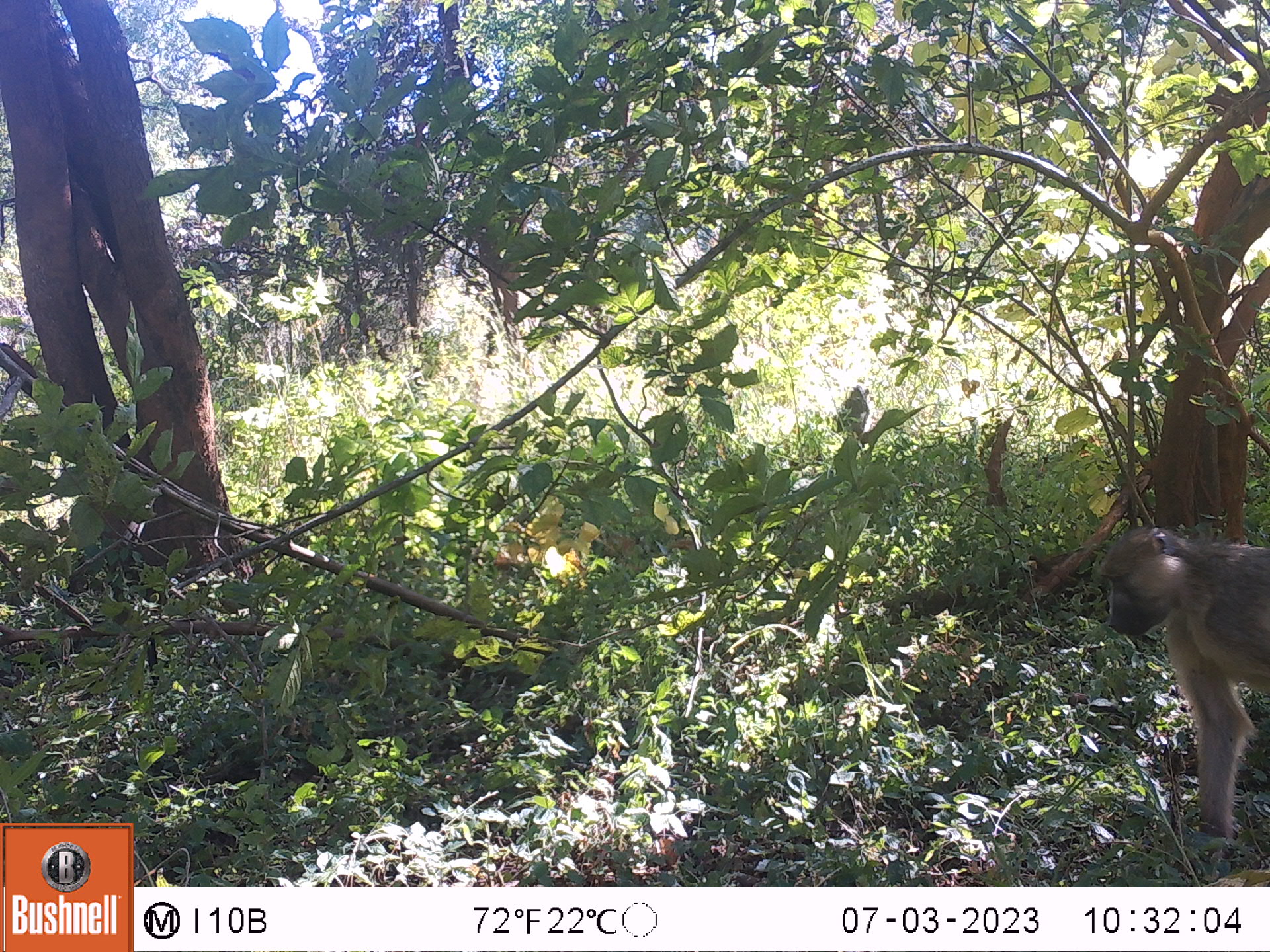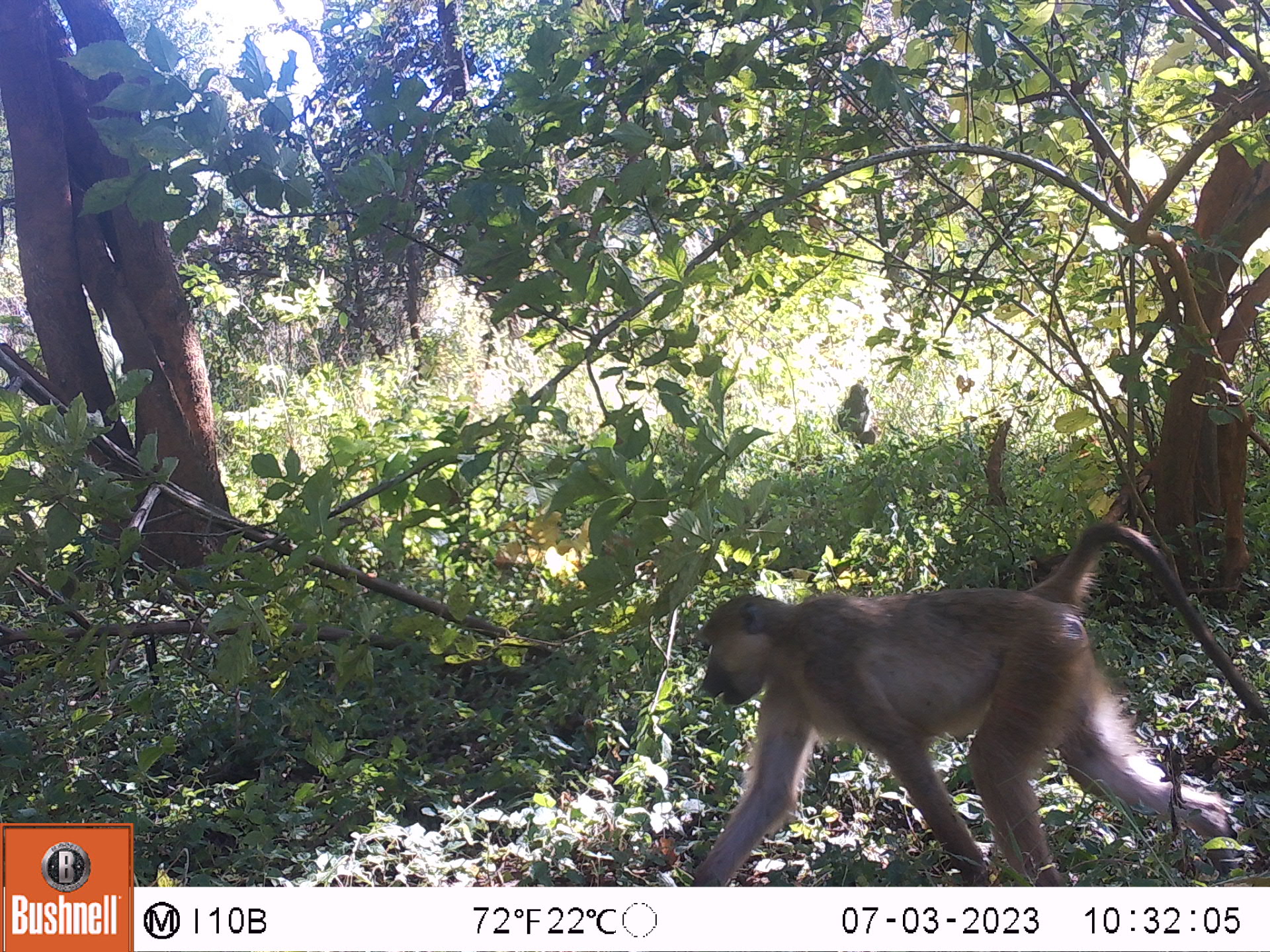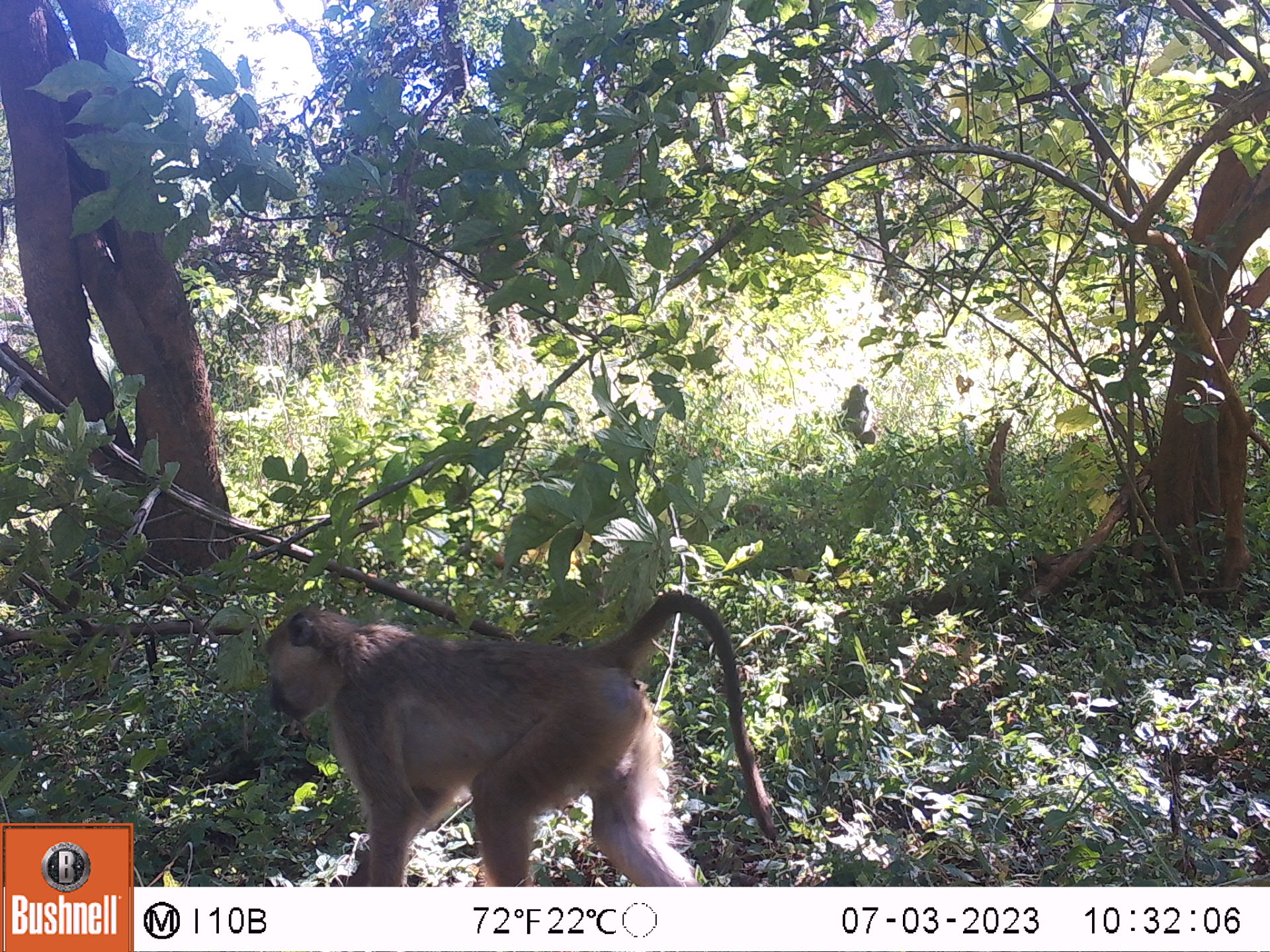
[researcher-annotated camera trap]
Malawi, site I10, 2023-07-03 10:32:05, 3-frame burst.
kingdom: Animalia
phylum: Chordata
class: Mammalia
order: Primates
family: Cercopithecidae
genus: Papio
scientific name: Papio cynocephalus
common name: yellow baboon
Yellow baboon (Papio cynocephalus), count 1.